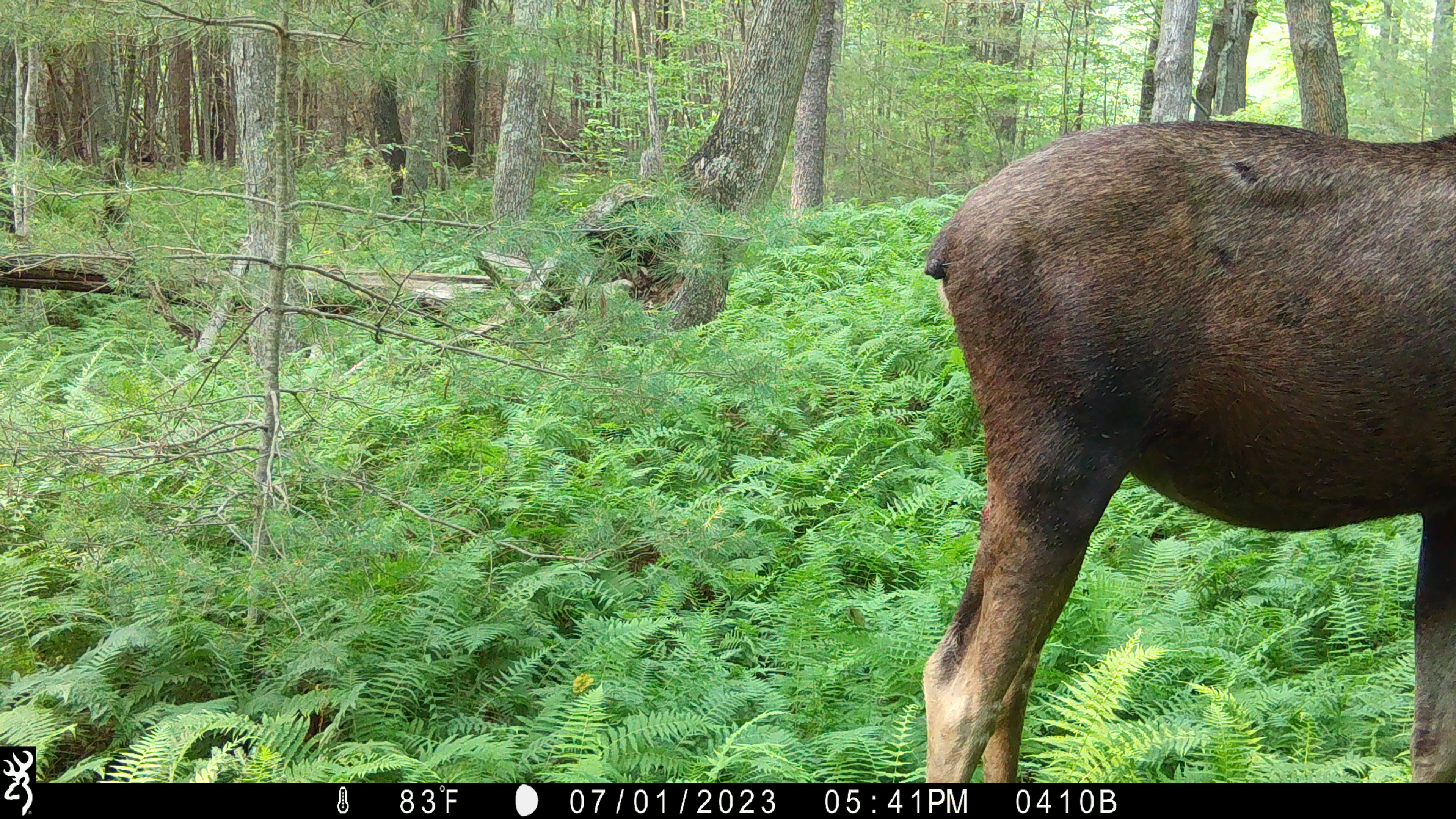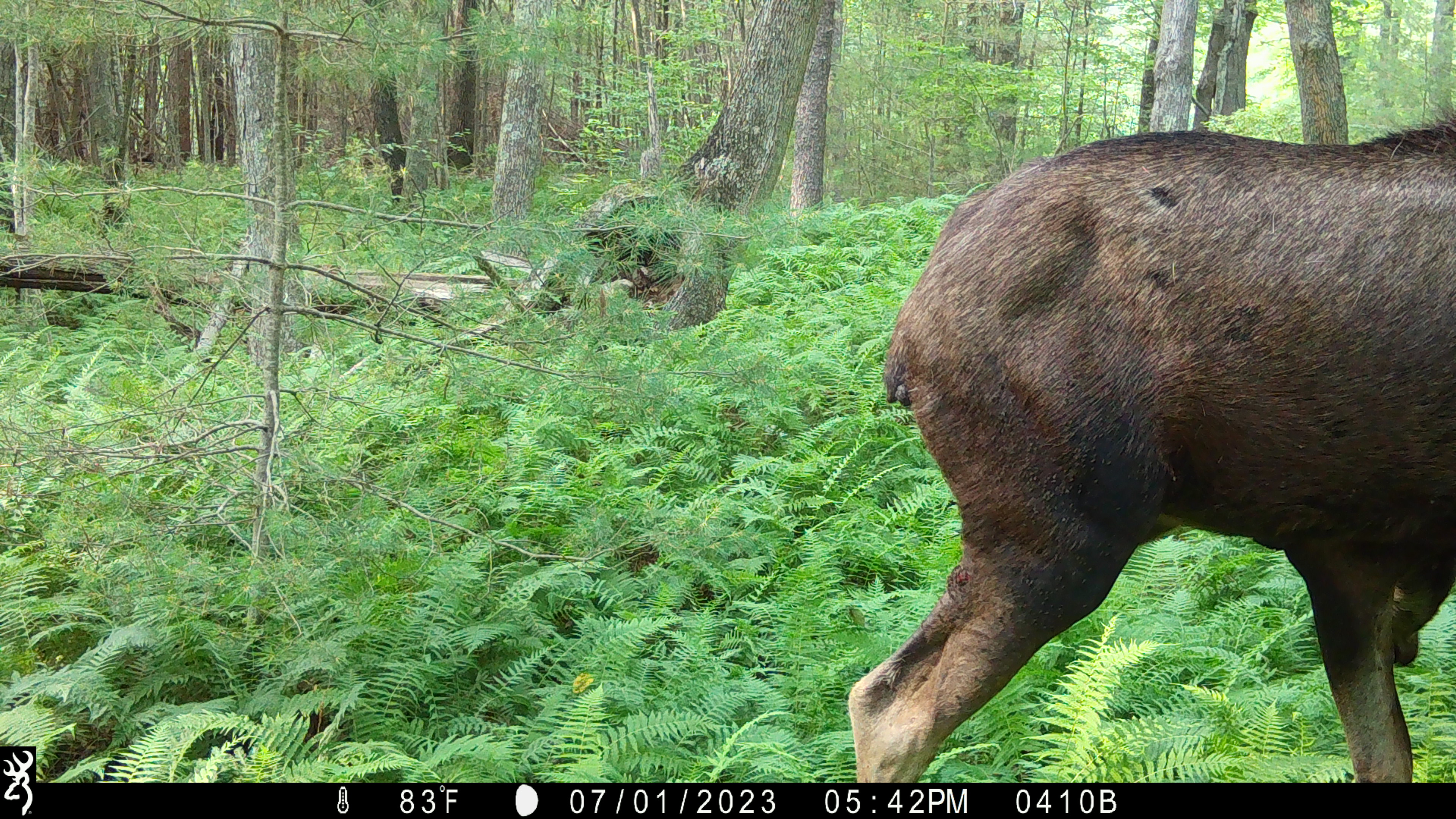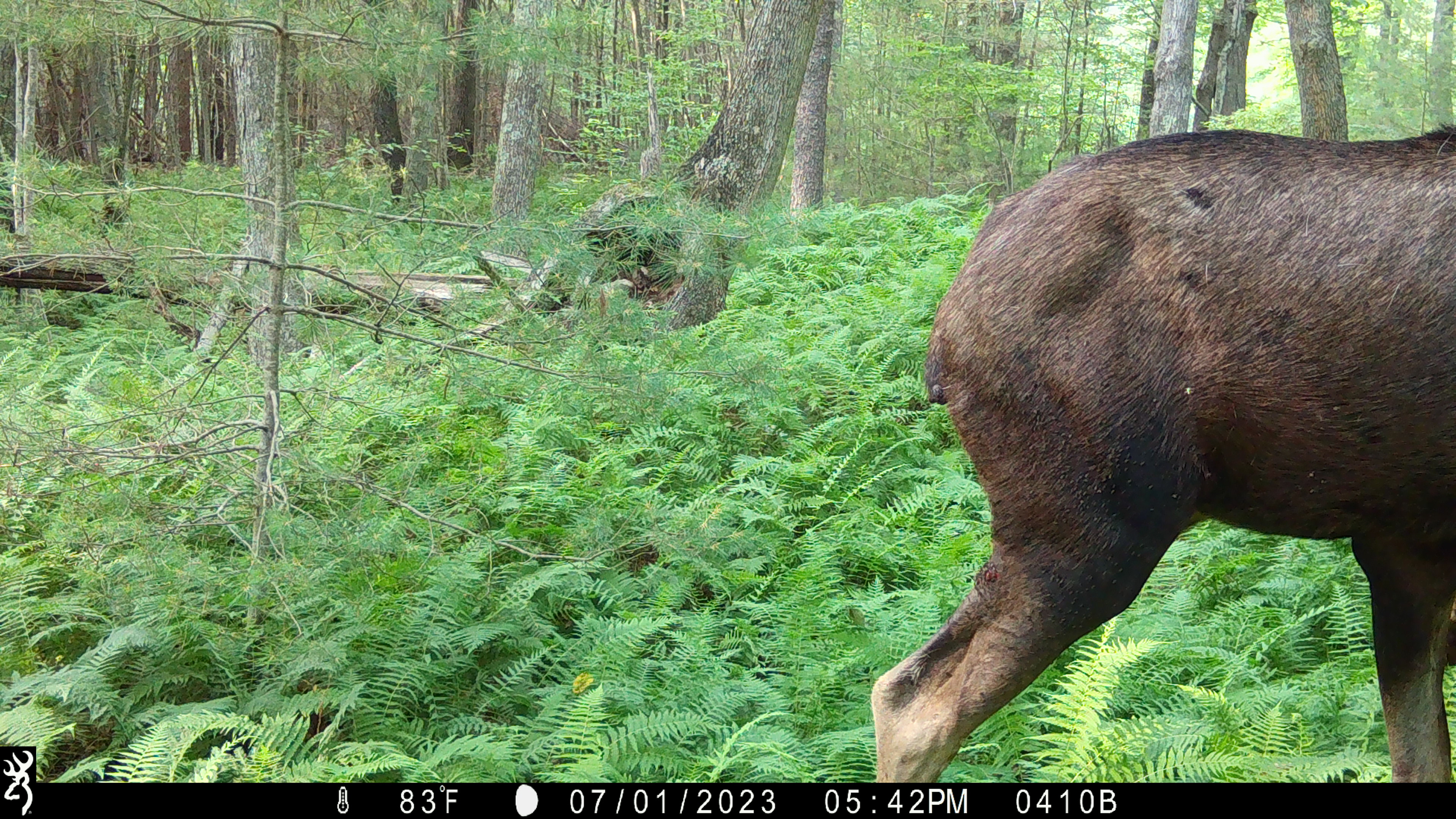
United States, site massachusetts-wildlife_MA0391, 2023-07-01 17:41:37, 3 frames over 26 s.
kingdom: Animalia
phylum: Chordata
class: Mammalia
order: Artiodactyla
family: Cervidae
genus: Alces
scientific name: Alces alces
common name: moose